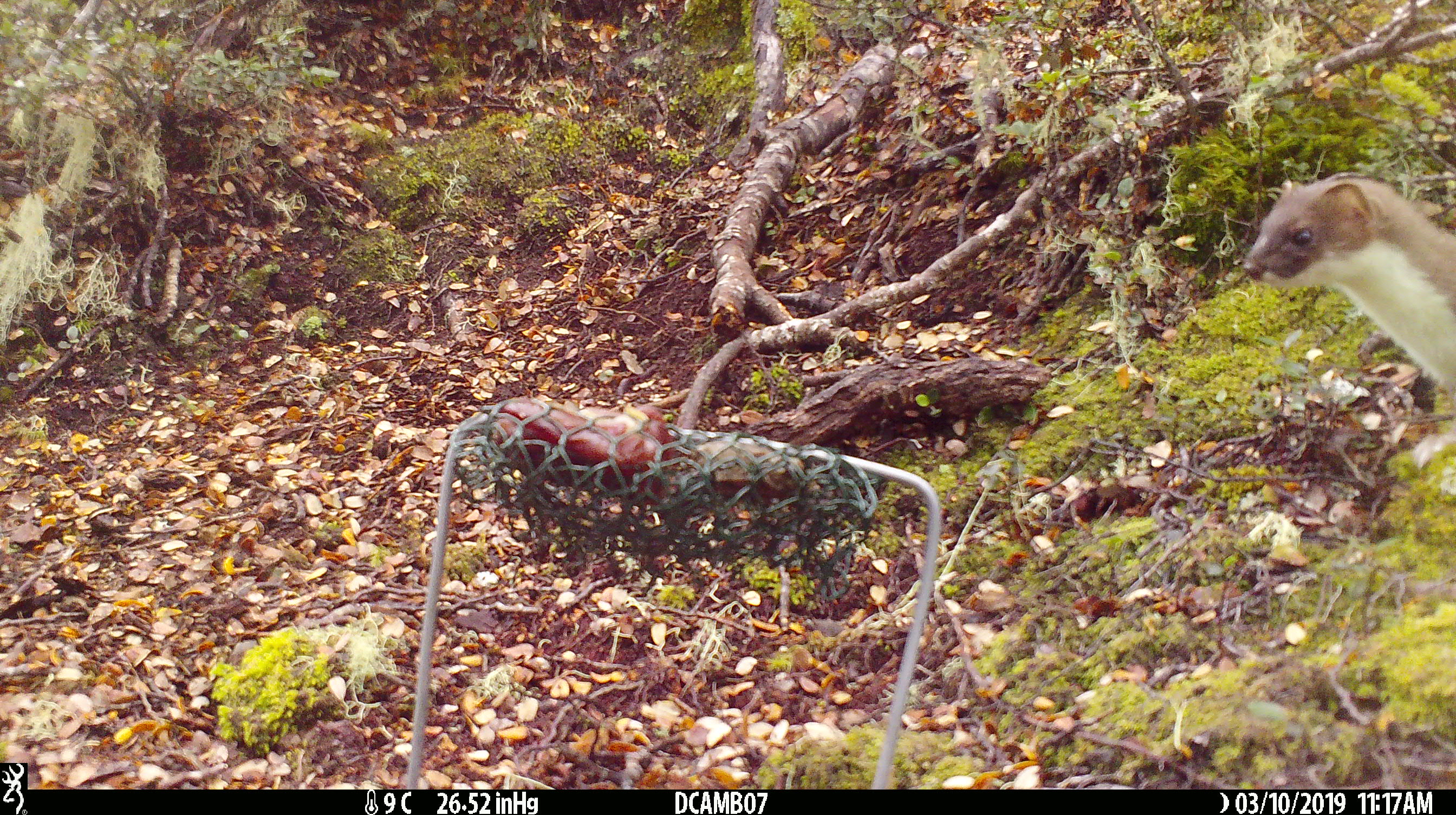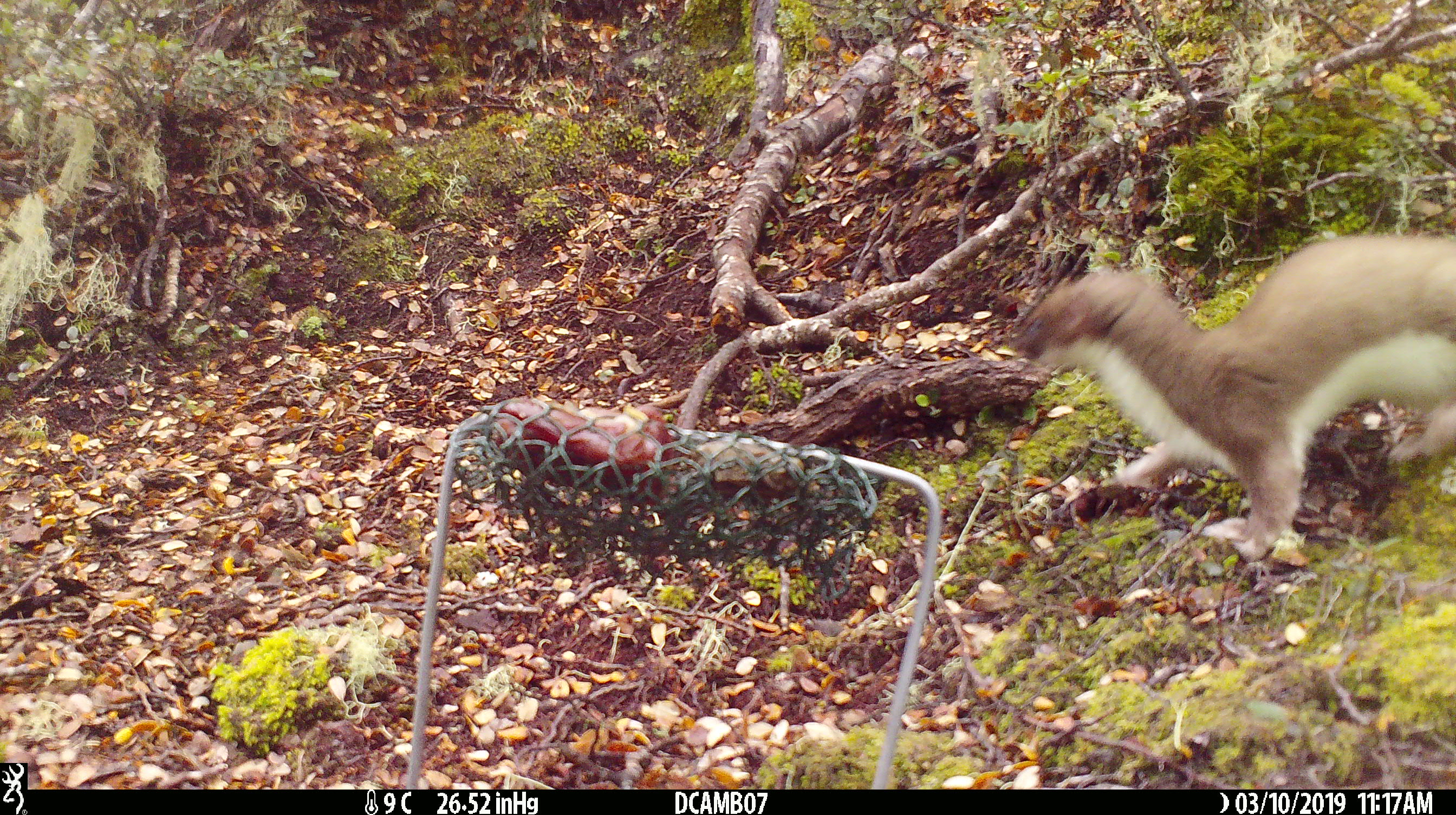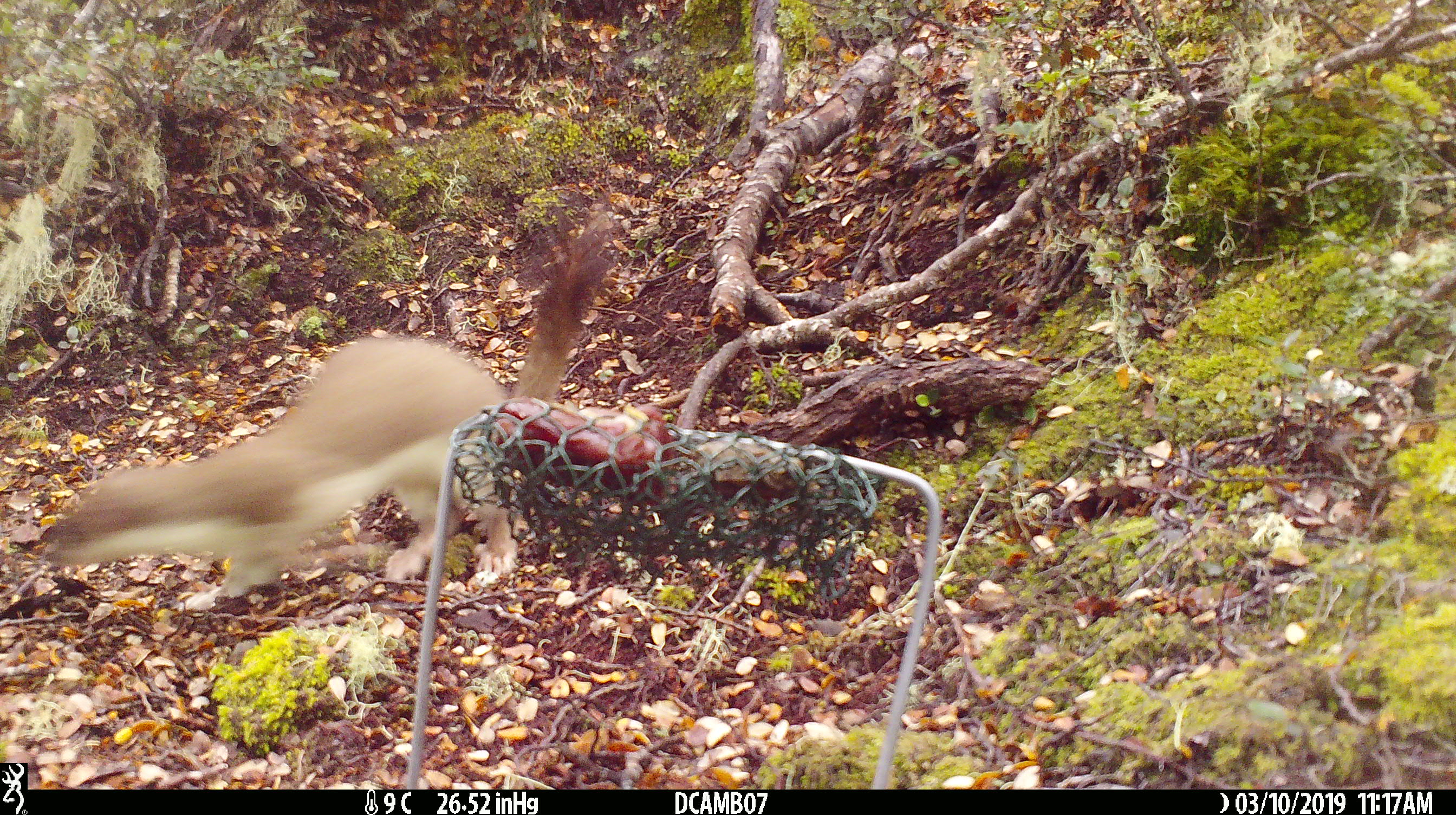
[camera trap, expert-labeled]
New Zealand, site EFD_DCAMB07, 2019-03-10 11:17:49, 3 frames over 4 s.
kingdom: Animalia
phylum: Chordata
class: Mammalia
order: Carnivora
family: Mustelidae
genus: Mustela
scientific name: Mustela erminea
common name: stoat